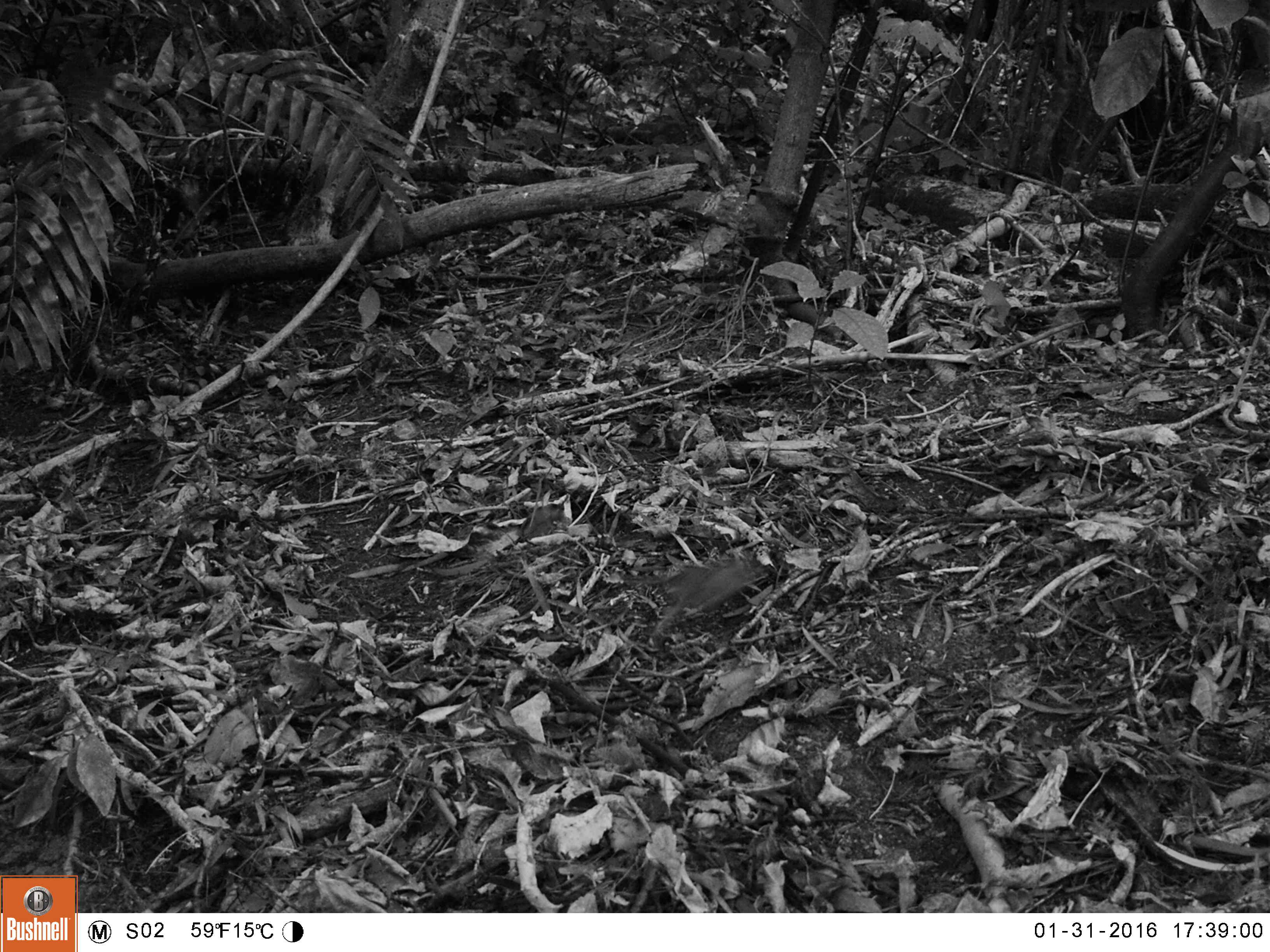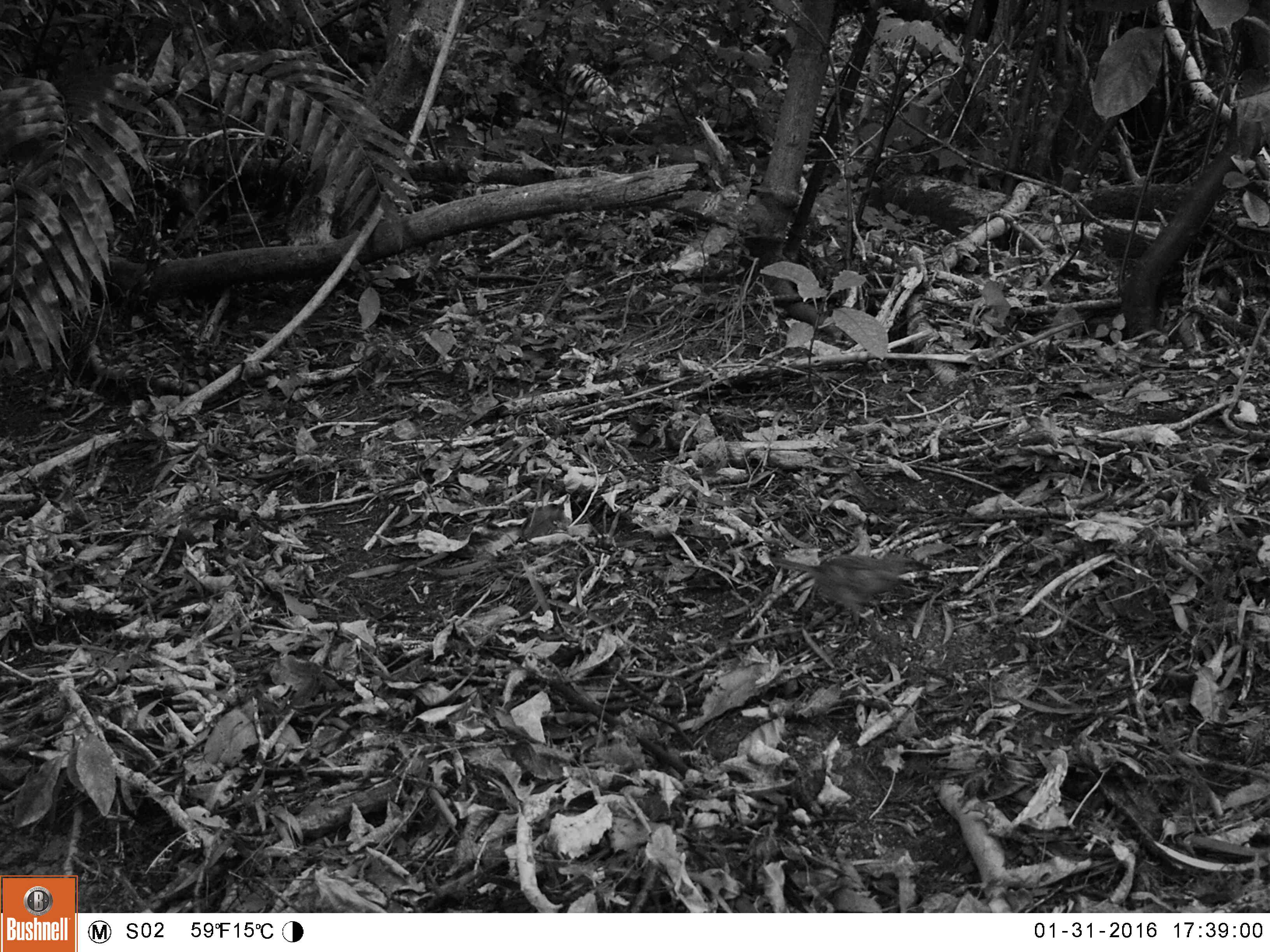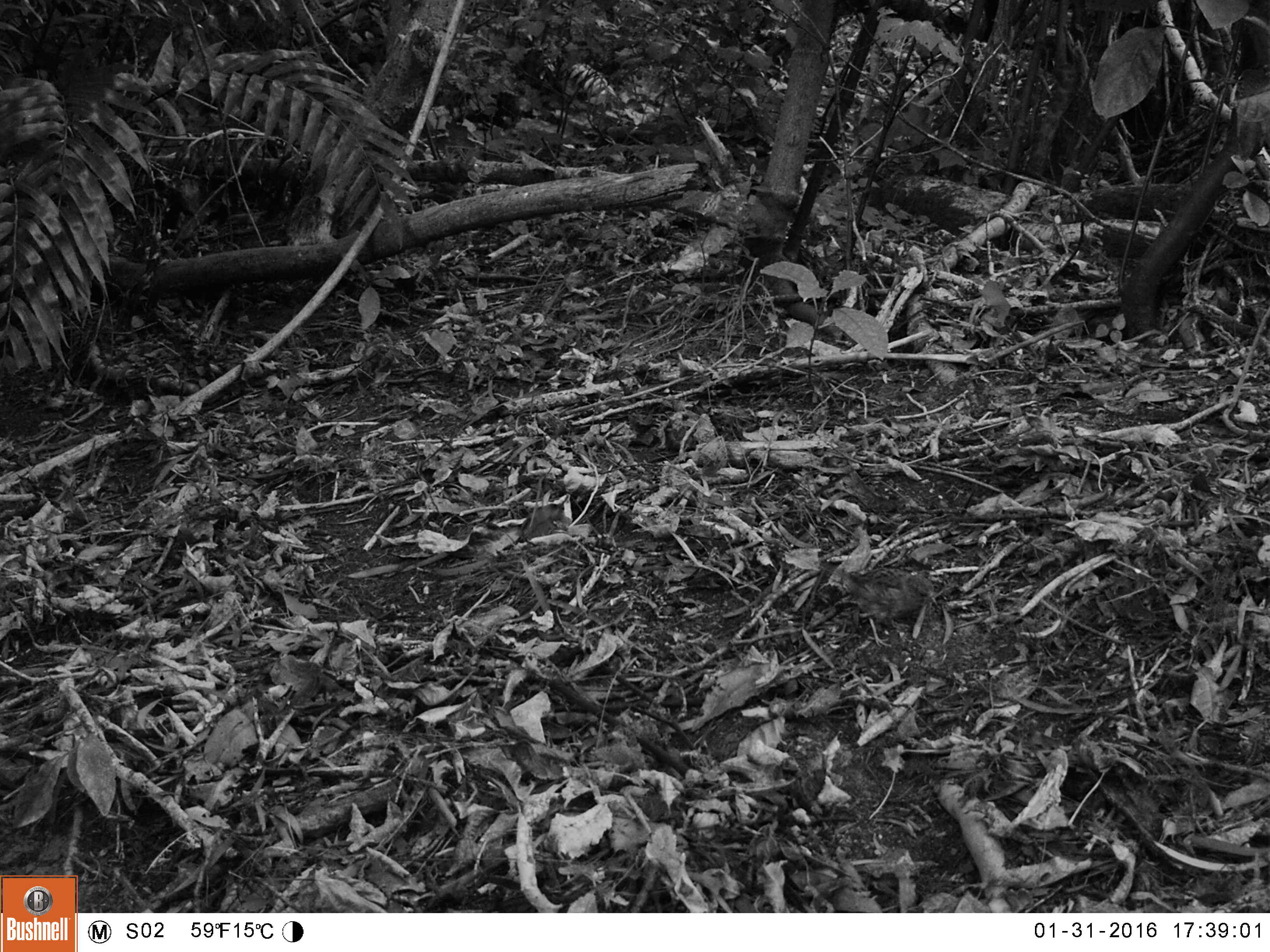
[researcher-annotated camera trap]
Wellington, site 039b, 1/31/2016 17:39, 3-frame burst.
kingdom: Animalia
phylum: Chordata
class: Aves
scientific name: Aves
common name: bird